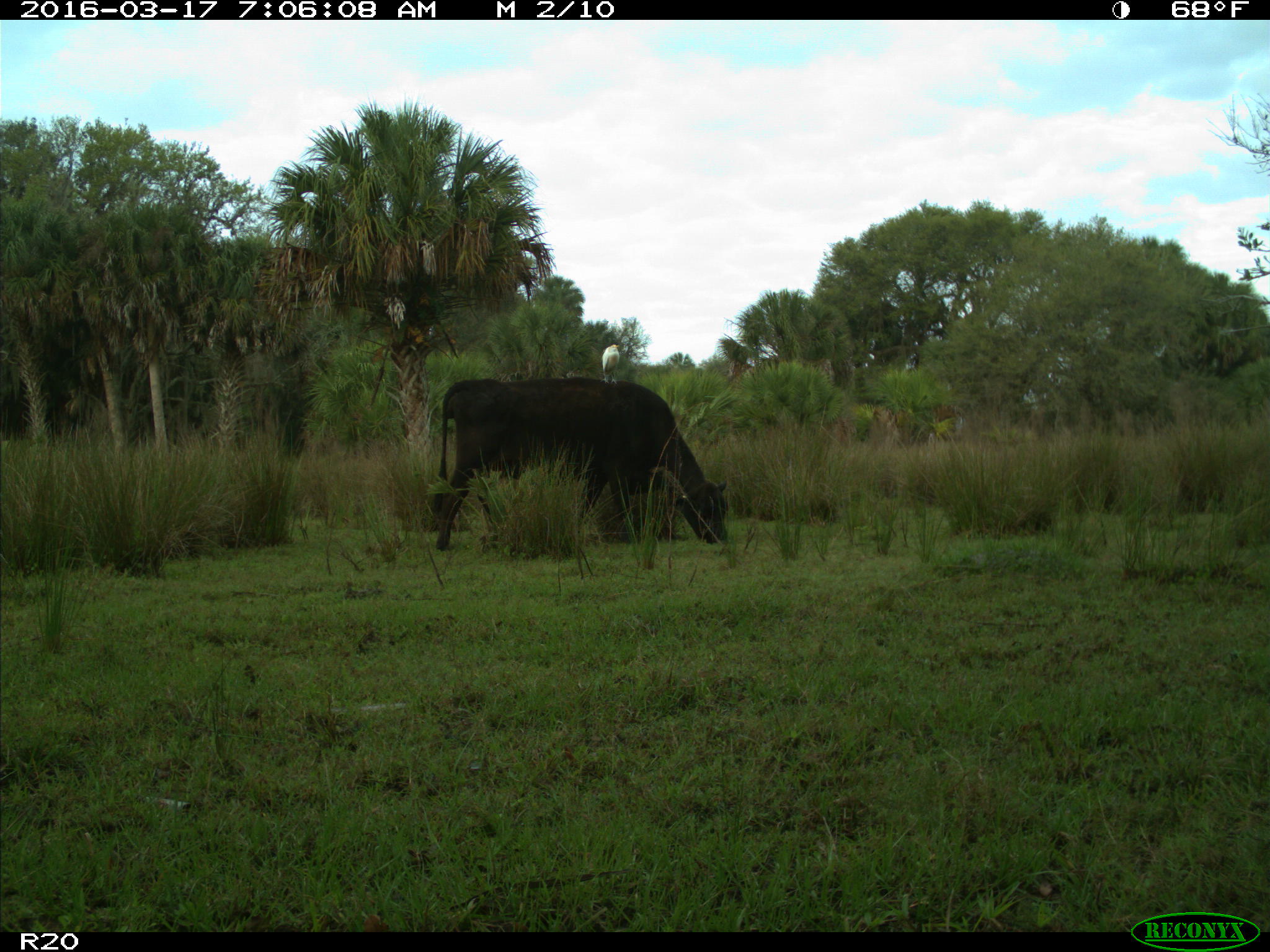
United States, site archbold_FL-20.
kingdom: Animalia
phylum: Chordata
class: Mammalia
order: Artiodactyla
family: Bovidae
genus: Bos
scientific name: Bos taurus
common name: domestic cow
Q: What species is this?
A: Bos taurus (domestic cow).